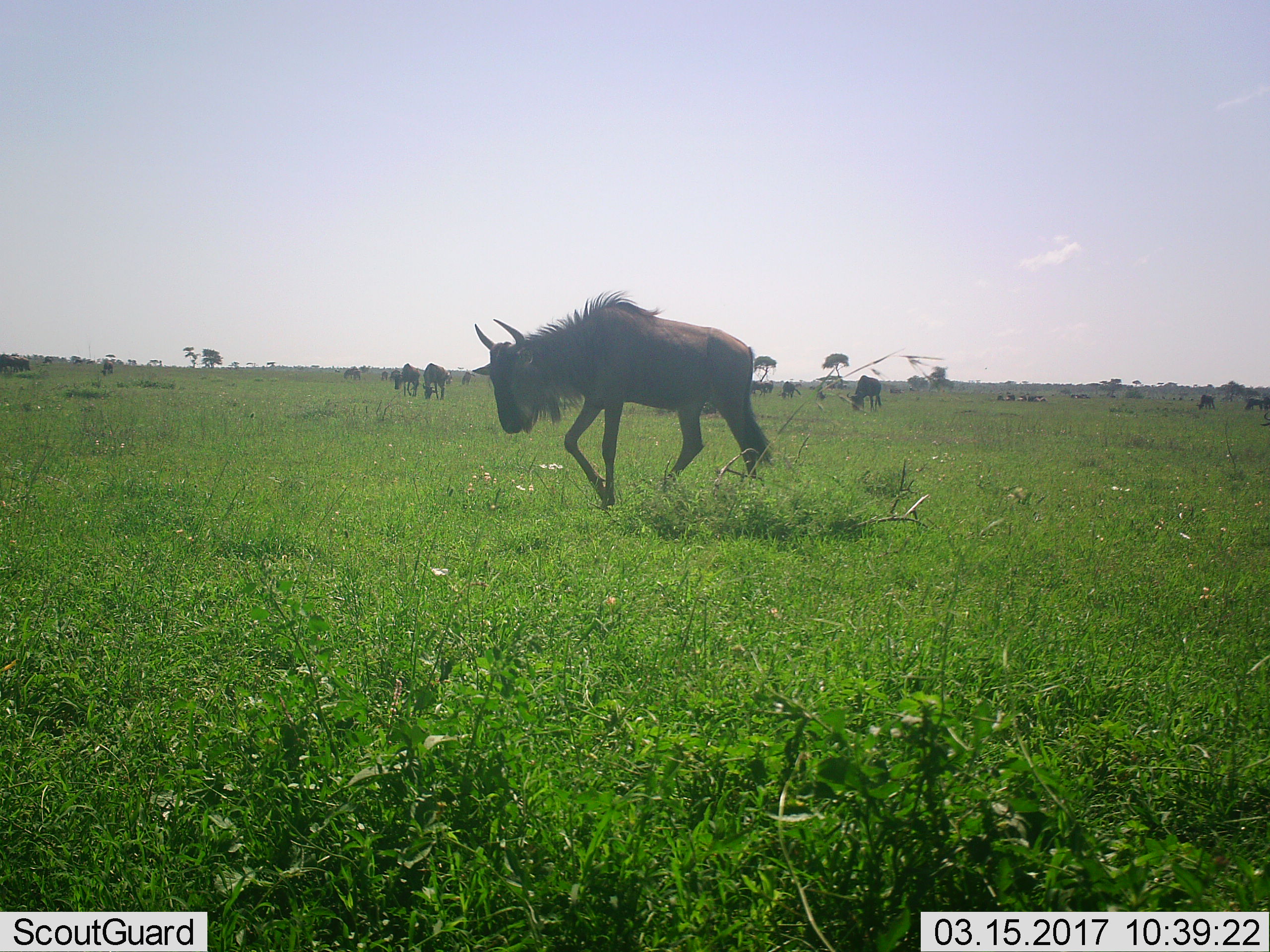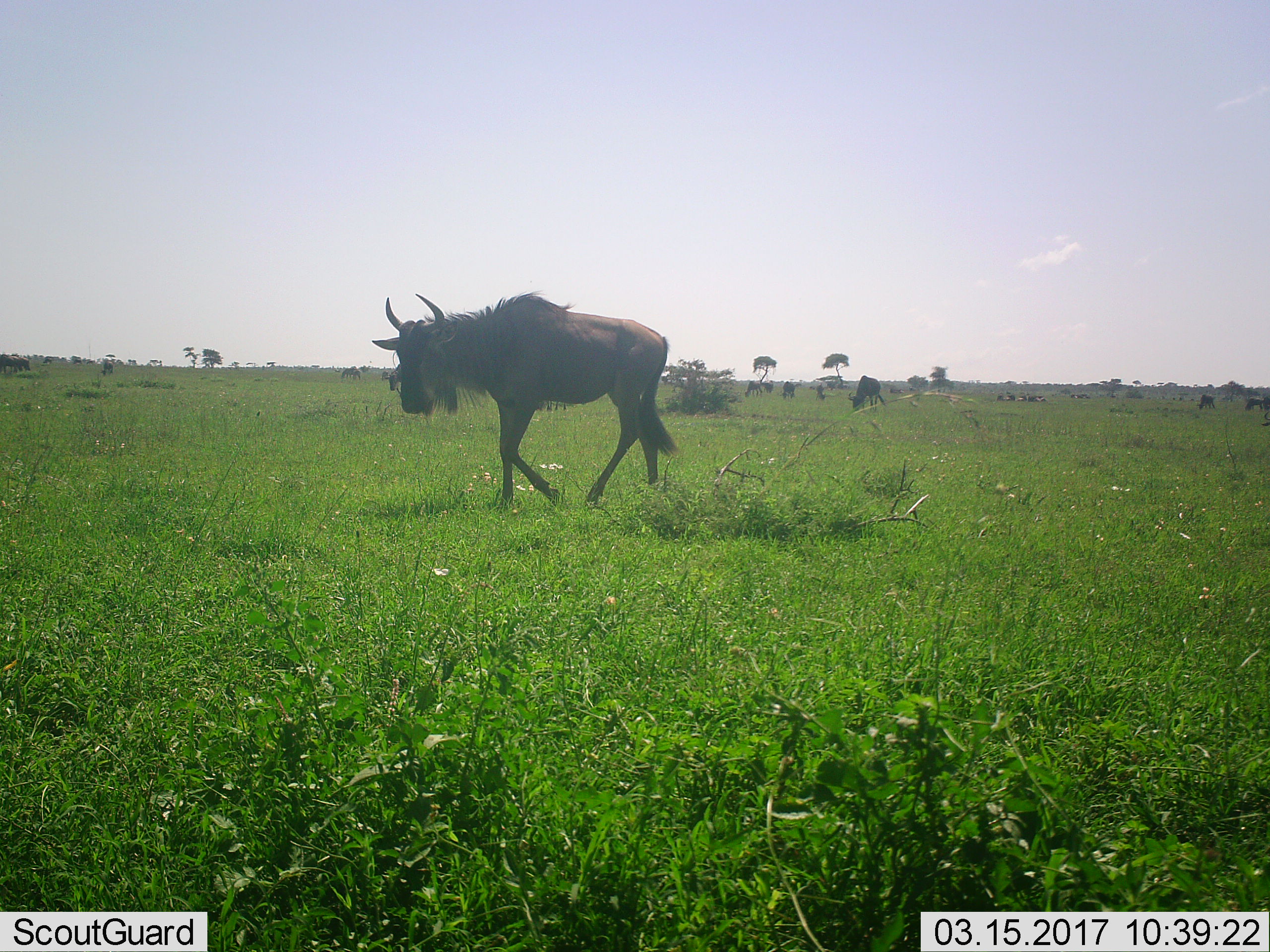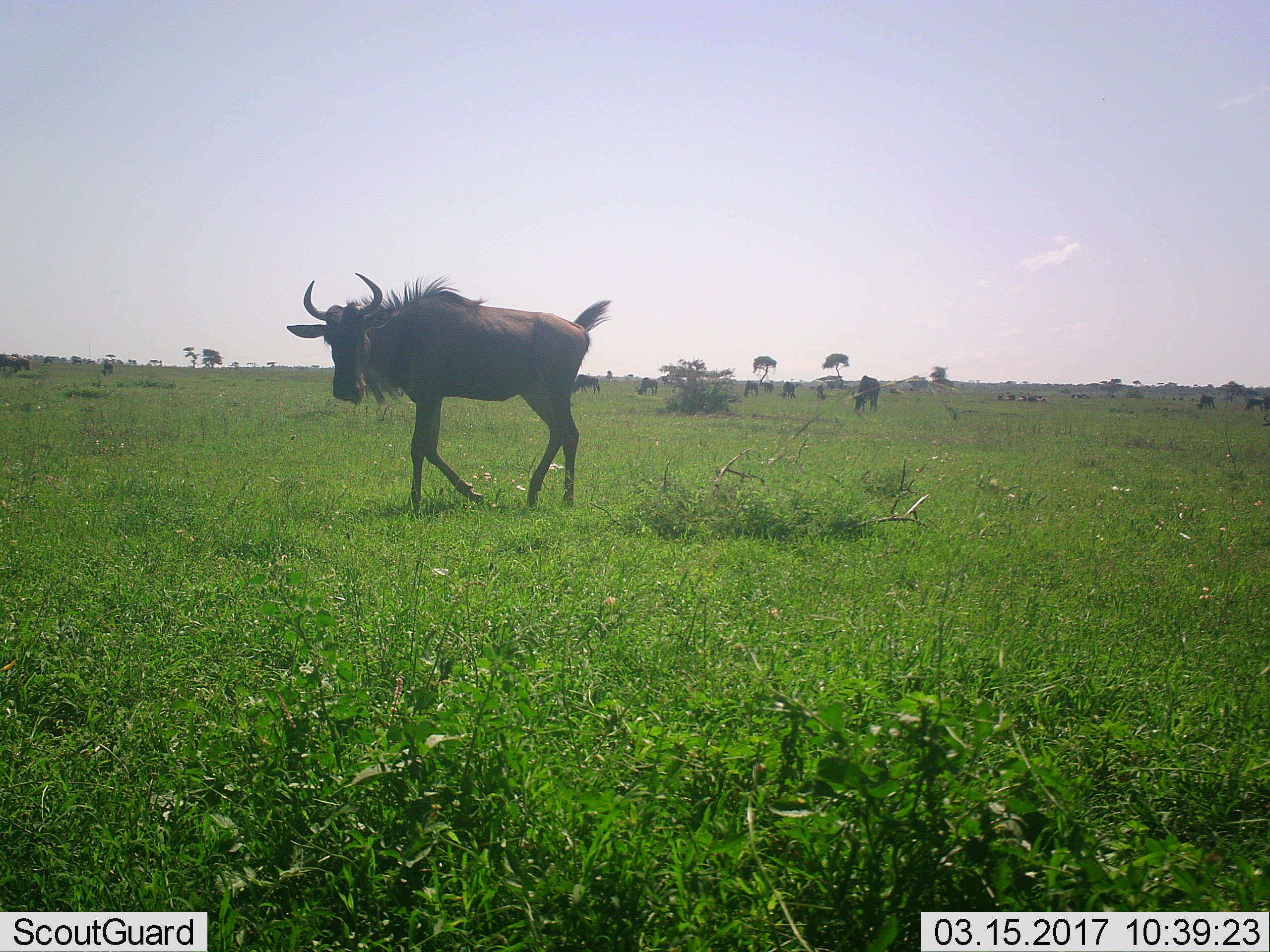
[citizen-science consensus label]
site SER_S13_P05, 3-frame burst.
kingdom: Animalia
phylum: Chordata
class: Mammalia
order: Artiodactyla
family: Bovidae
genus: Connochaetes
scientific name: Connochaetes taurinus taurinus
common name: blue wildebeest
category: wildebeestblue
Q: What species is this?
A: Wildebeestblue (blue wildebeest) (Connochaetes taurinus taurinus).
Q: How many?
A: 11-50.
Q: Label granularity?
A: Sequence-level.